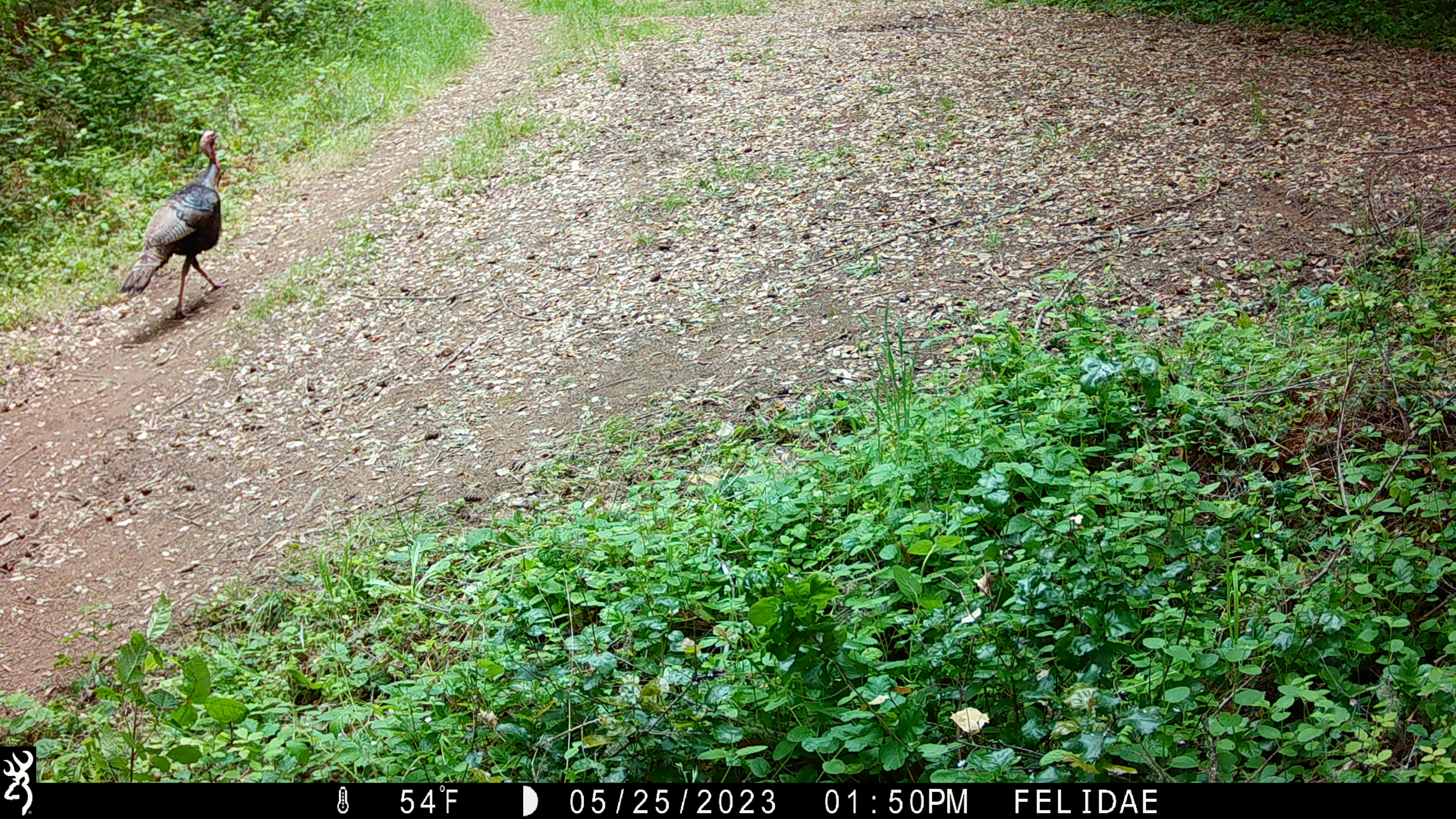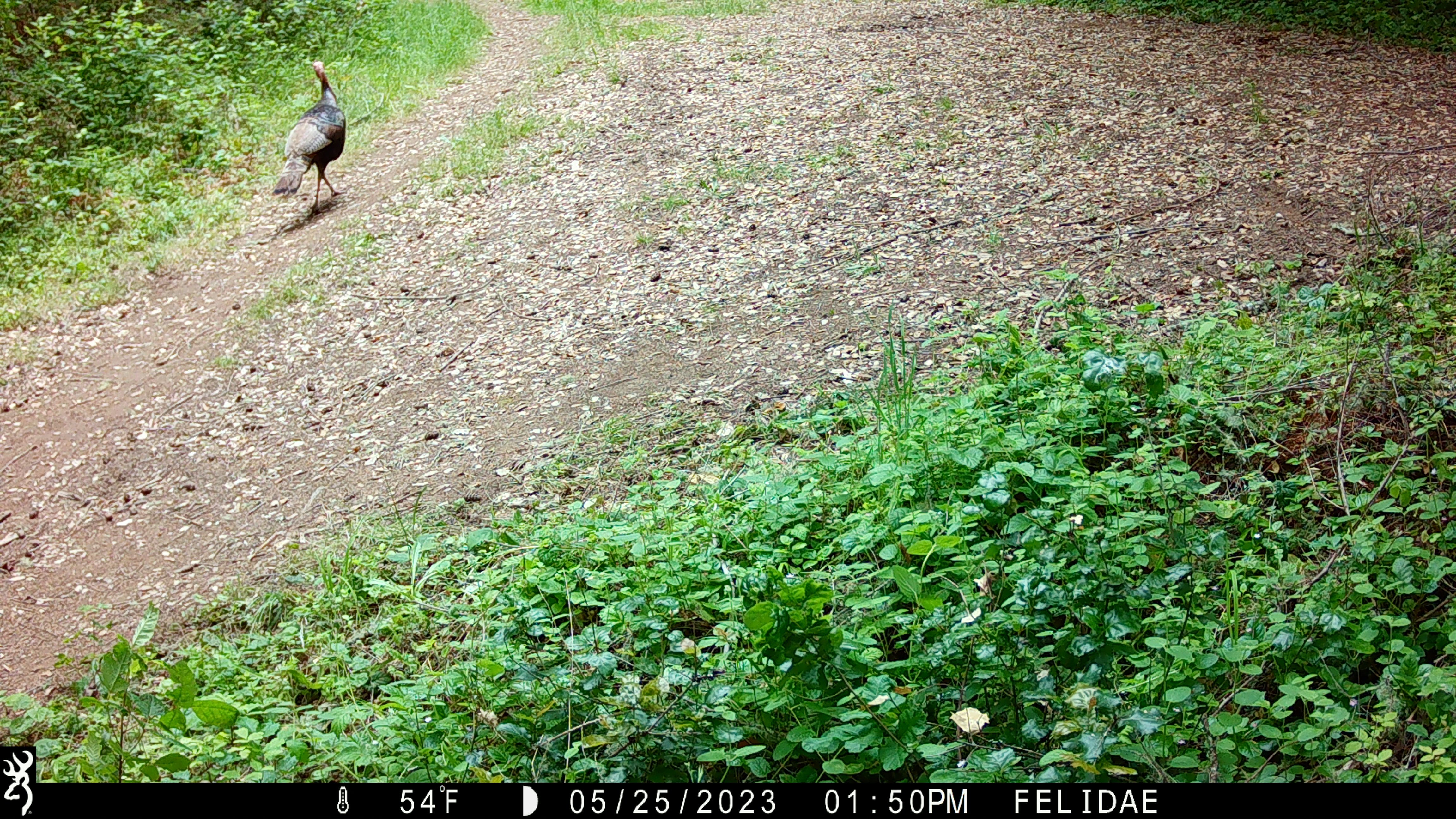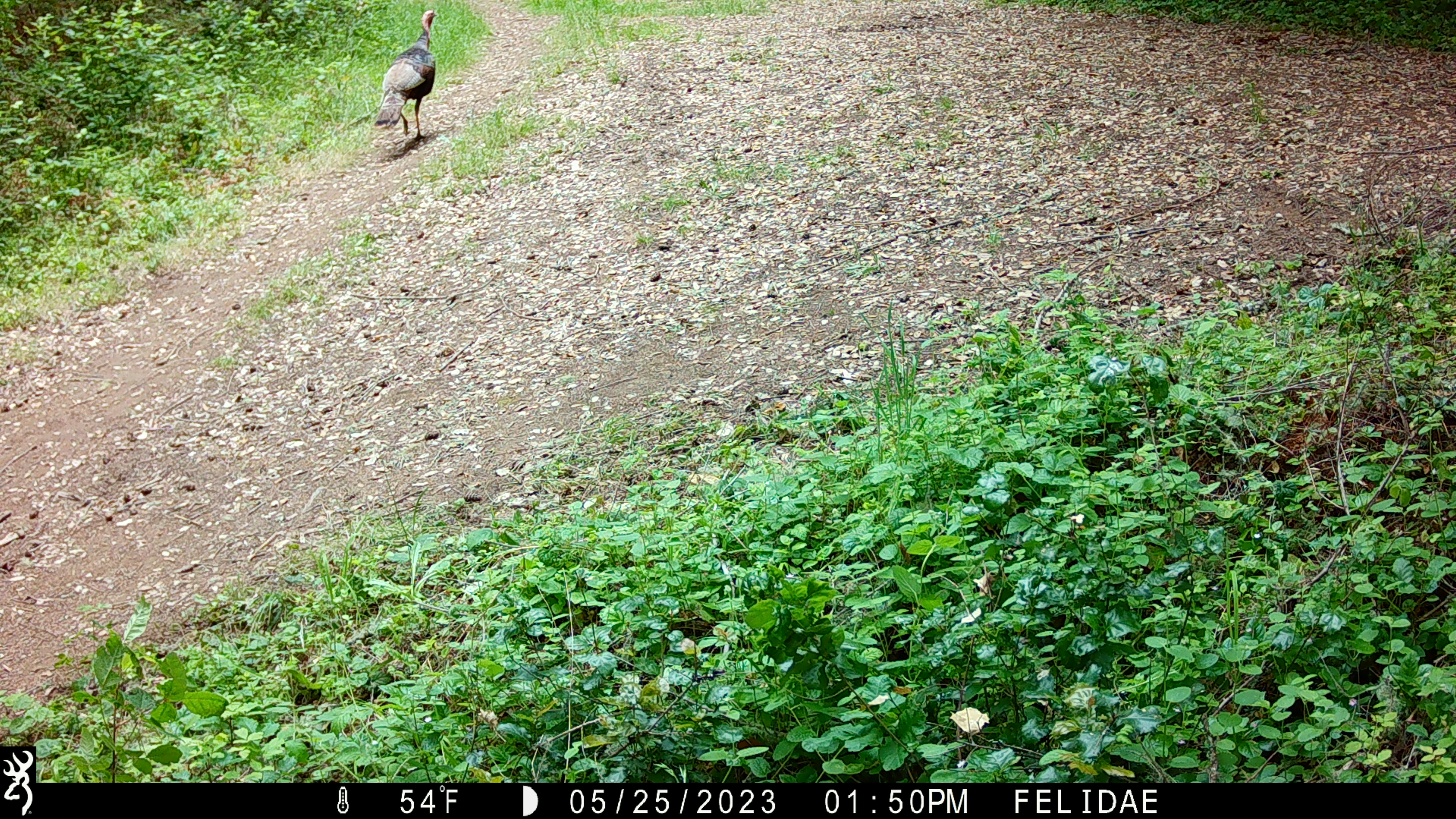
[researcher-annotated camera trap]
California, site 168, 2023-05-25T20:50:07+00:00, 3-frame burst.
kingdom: Animalia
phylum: Chordata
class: Aves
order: Galliformes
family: Phasianidae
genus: Meleagris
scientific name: Meleagris gallopavo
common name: turkey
Turkey (Meleagris gallopavo).